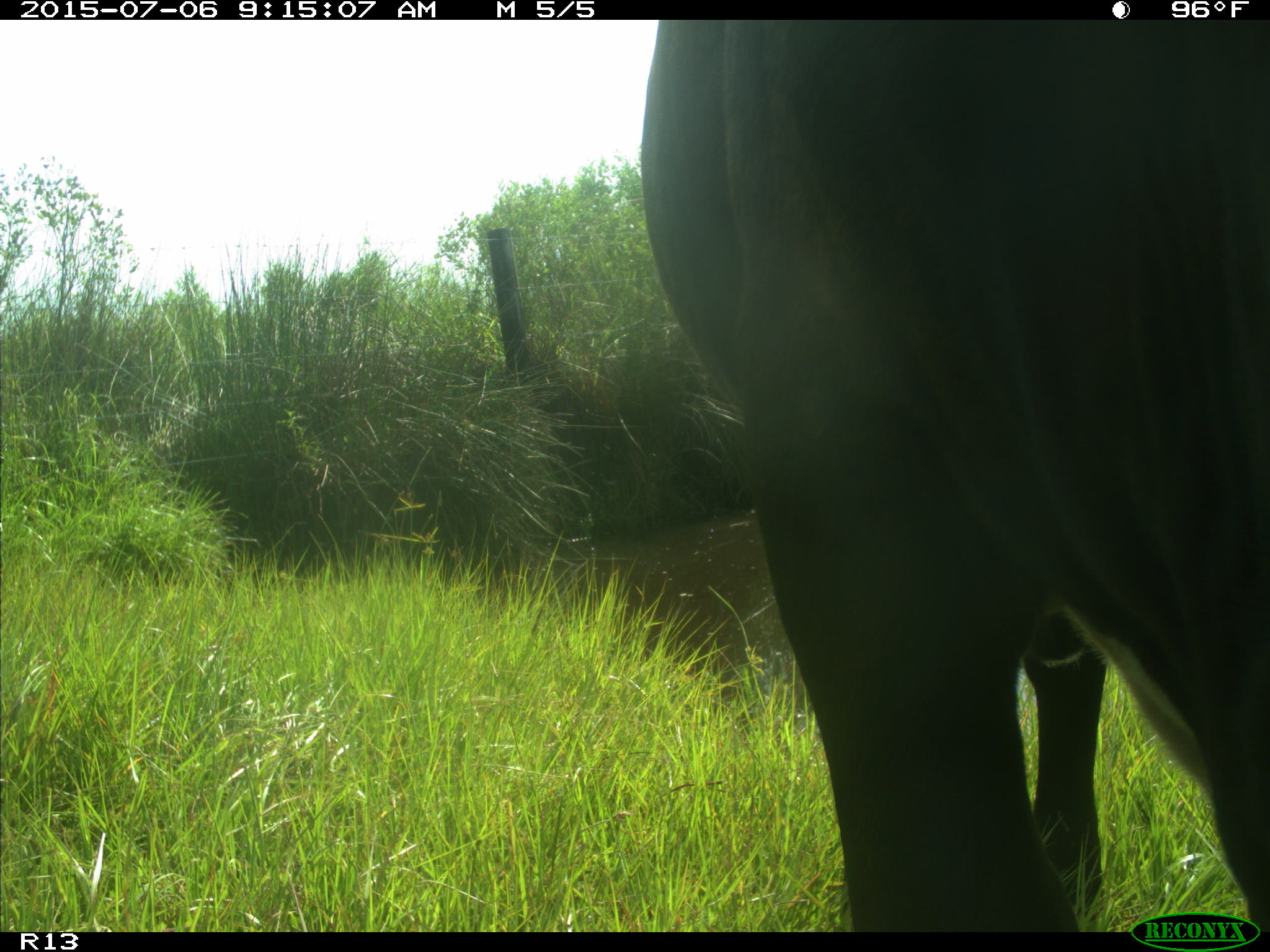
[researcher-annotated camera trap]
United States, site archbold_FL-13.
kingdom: Animalia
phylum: Chordata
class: Mammalia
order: Artiodactyla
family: Bovidae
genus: Bos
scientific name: Bos taurus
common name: domestic cow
Bos taurus (domestic cow).